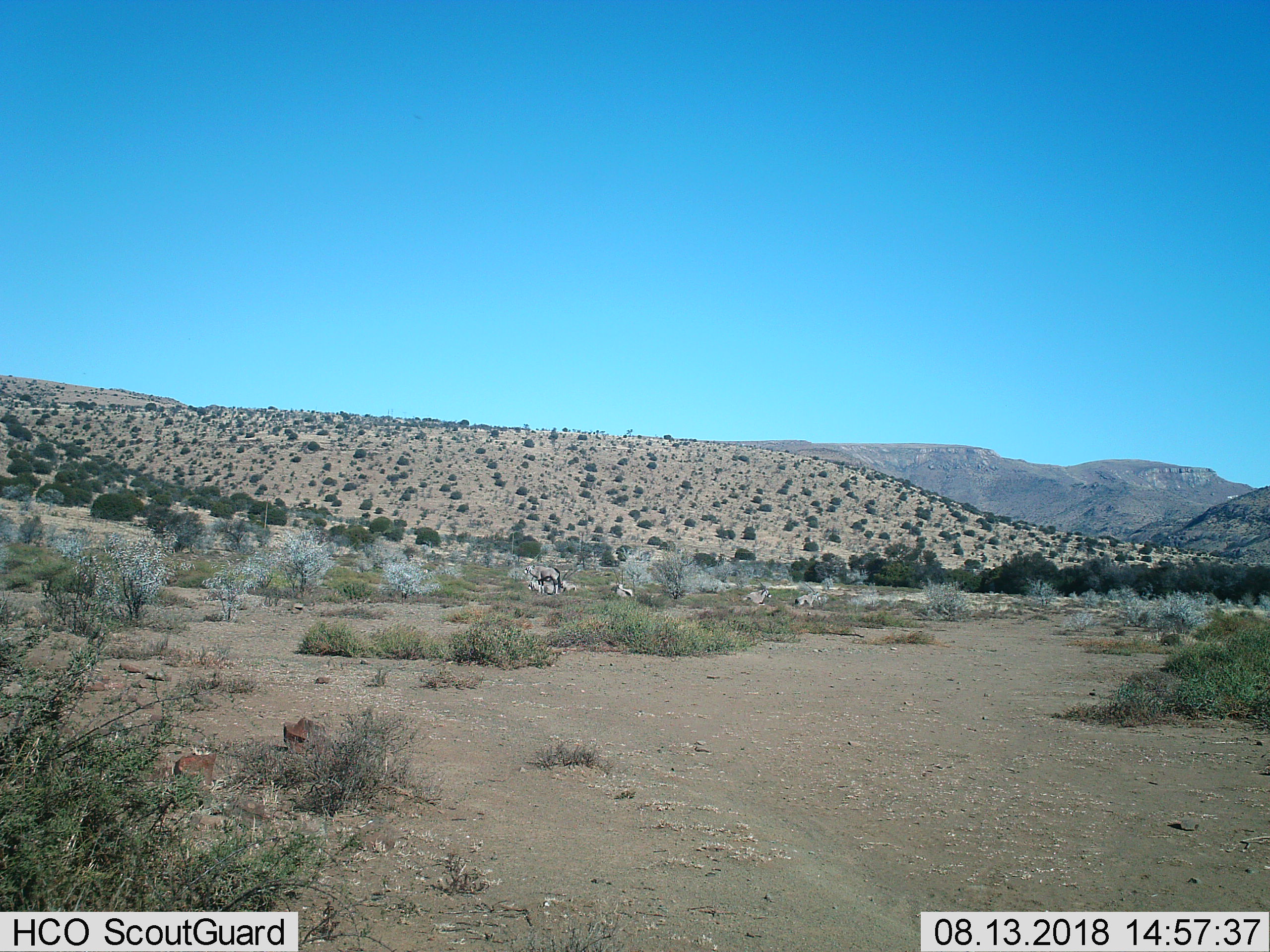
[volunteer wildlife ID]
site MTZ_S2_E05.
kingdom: Animalia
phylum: Chordata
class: Mammalia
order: Artiodactyla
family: Bovidae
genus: Oryx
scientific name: Oryx gazella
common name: gemsbok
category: oryx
Oryx (gemsbok) (Oryx gazella), count 6. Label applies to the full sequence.